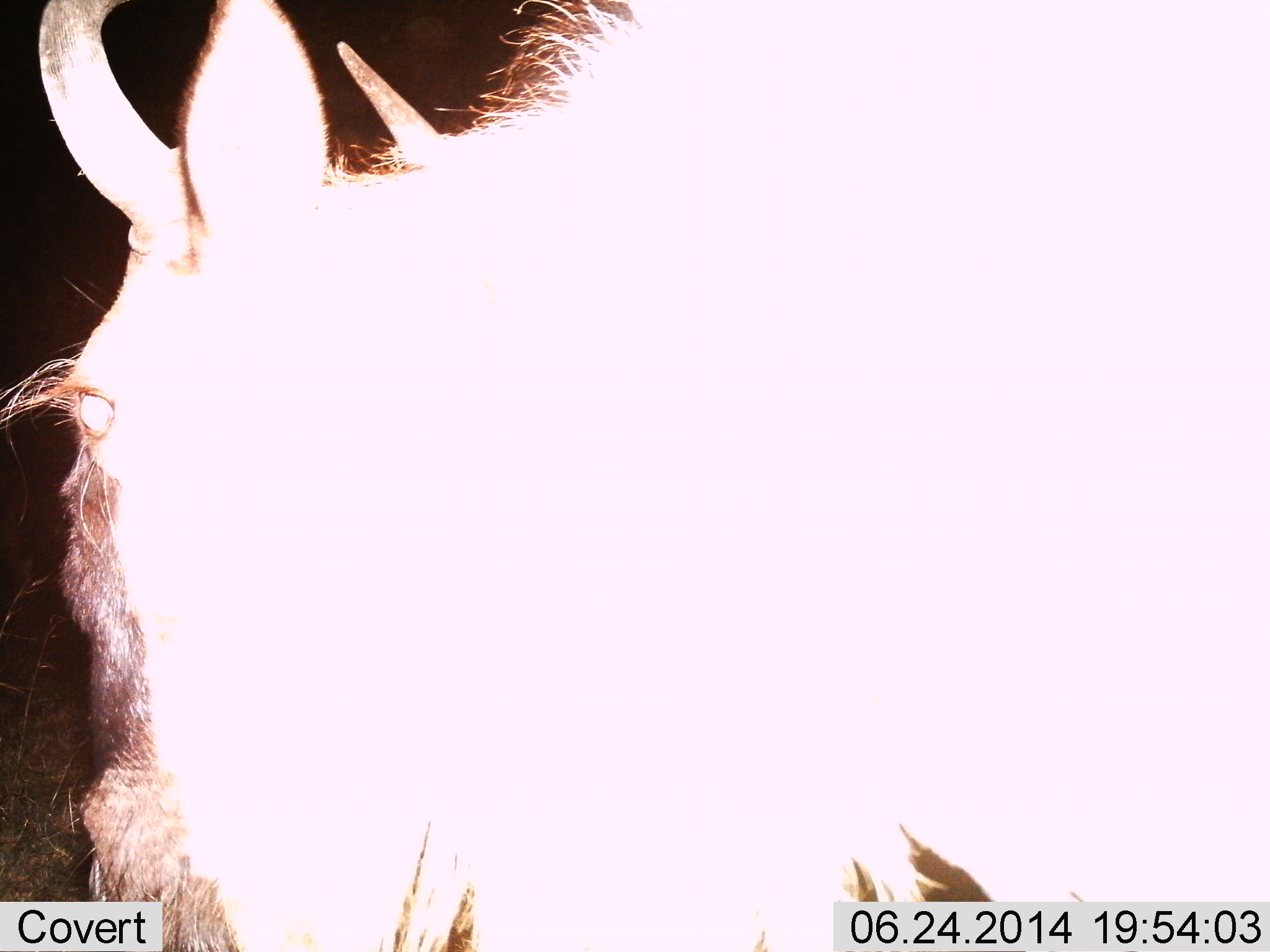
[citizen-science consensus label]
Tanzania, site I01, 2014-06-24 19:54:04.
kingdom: Animalia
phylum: Chordata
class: Mammalia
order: Artiodactyla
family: Bovidae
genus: Connochaetes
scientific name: Connochaetes taurinus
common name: blue wildebeest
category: wildebeest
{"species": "wildebeest (blue wildebeest) (Connochaetes taurinus)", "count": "1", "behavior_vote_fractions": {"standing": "70%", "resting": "0%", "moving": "30%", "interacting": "0%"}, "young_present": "0%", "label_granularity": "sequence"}